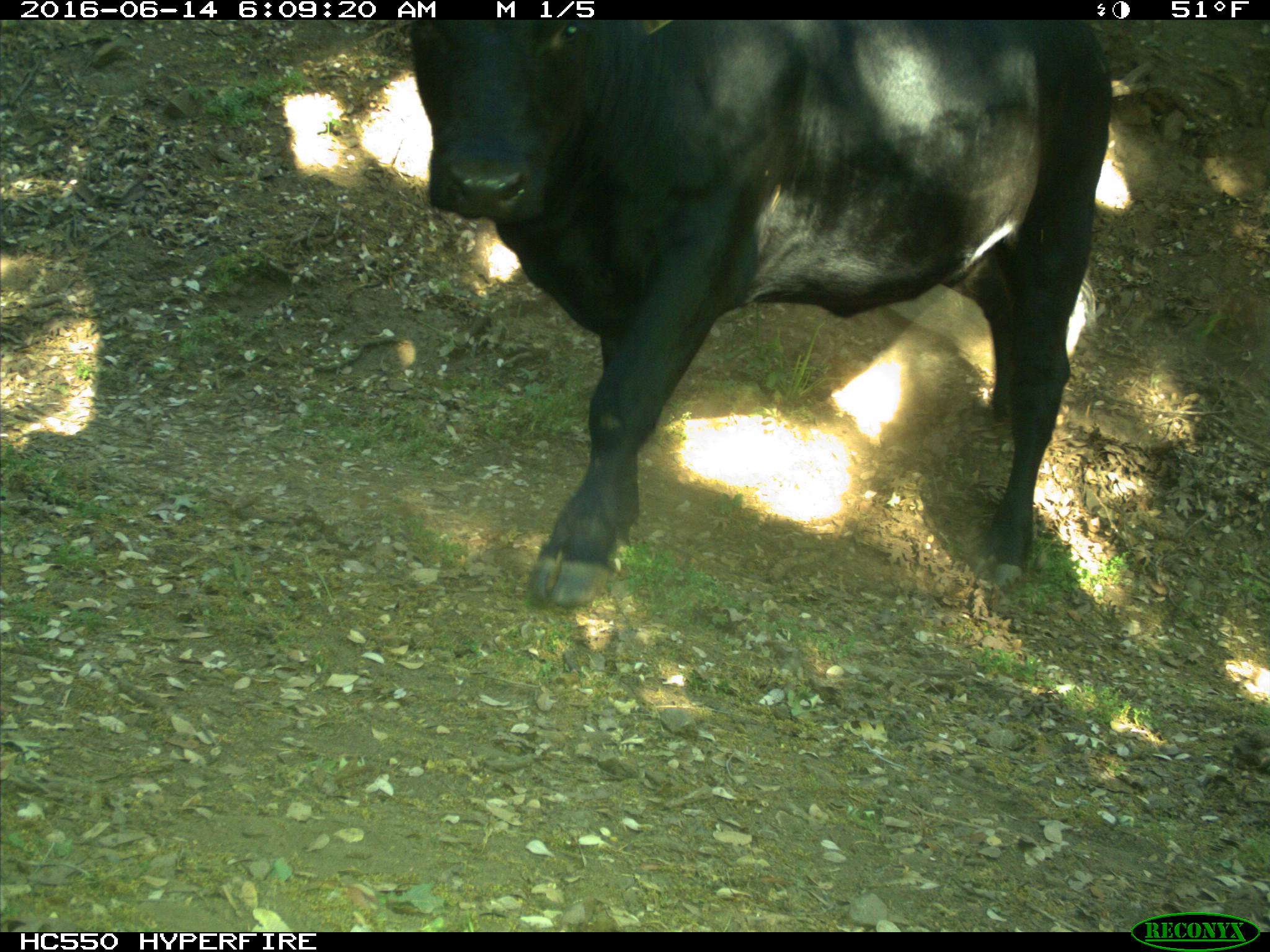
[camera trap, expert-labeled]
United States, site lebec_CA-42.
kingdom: Animalia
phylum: Chordata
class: Mammalia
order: Artiodactyla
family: Bovidae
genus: Bos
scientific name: Bos taurus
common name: domestic cow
Bos taurus (domestic cow).